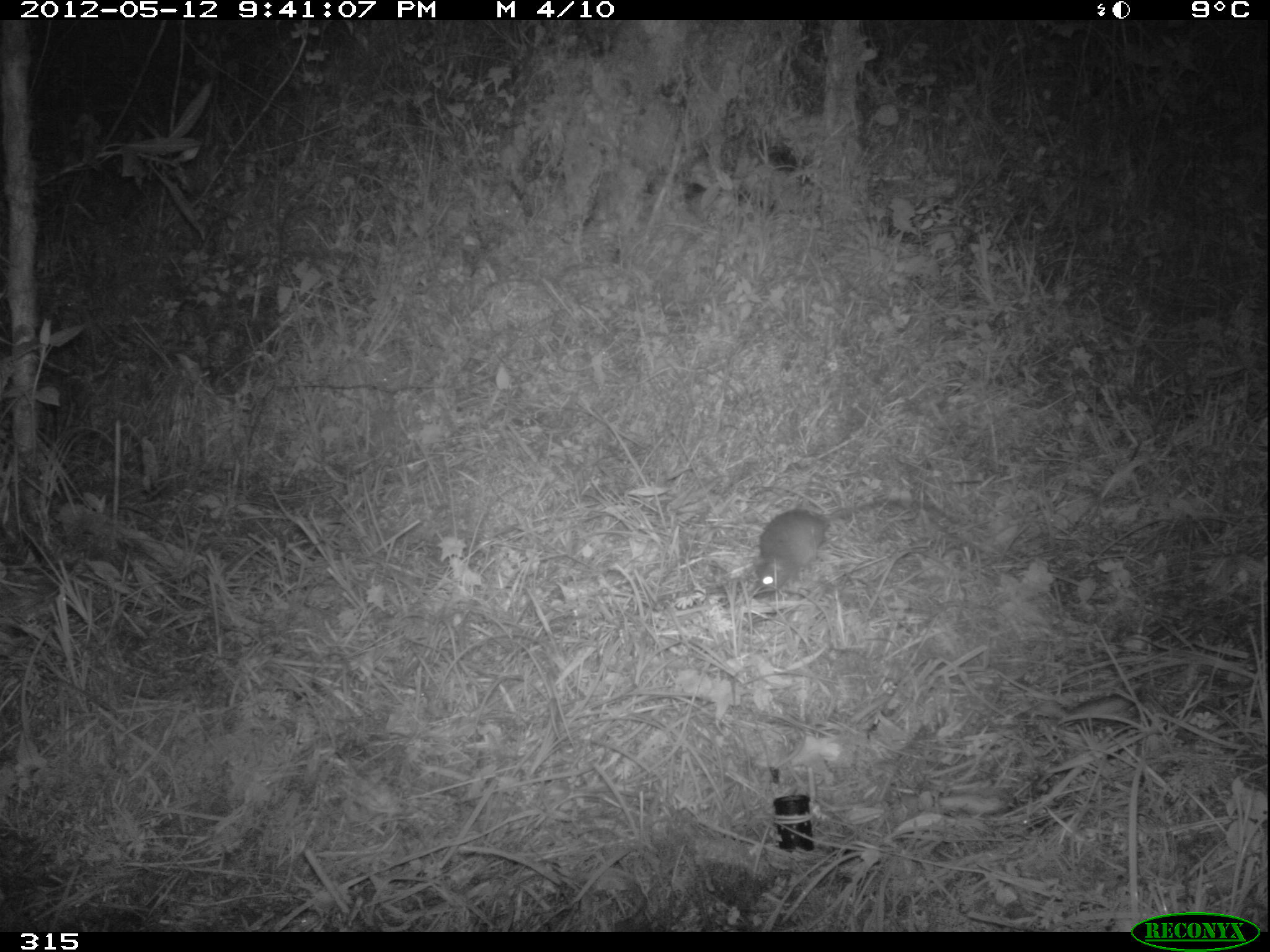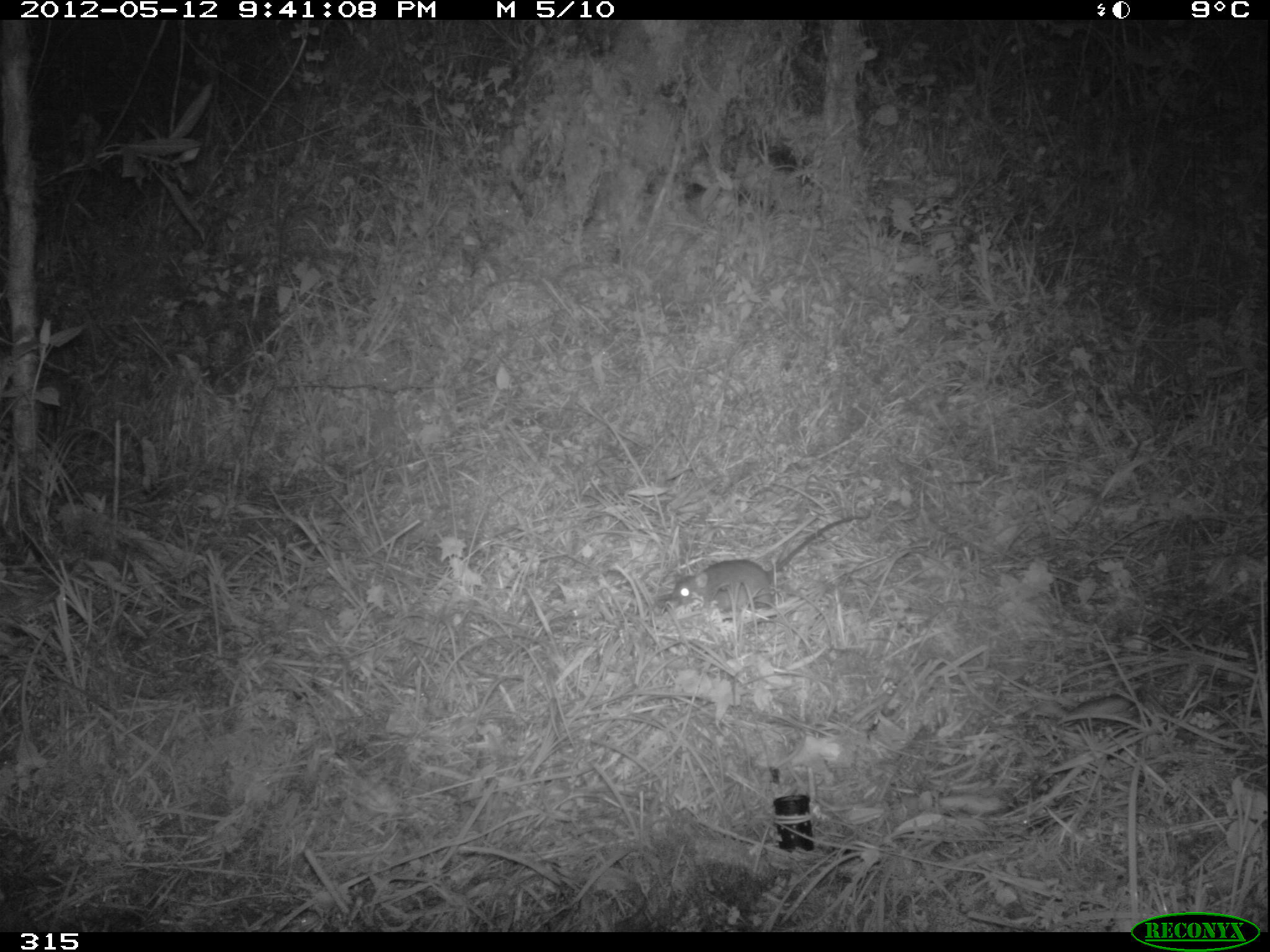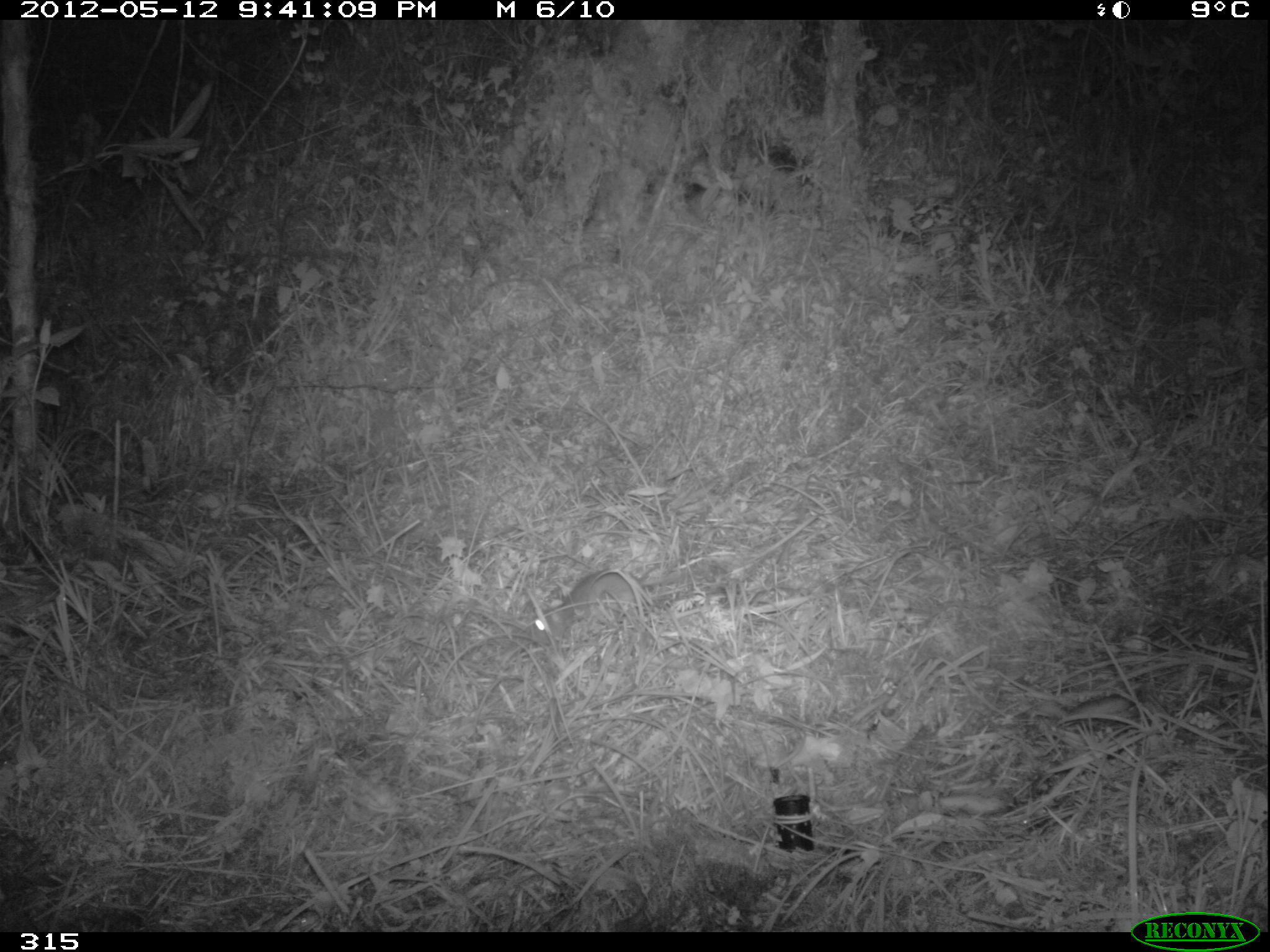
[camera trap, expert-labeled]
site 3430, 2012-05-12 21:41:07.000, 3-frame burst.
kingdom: Animalia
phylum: Chordata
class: Mammalia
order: Rodentia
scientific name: Rodentia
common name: rodents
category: unknown rodent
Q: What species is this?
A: Unknown rodent (rodents) (Rodentia).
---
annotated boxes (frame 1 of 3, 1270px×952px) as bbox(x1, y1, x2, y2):
unknown rodent: bbox(750, 493, 888, 593)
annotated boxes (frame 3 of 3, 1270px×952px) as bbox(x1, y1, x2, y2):
unknown rodent: bbox(530, 568, 690, 643)